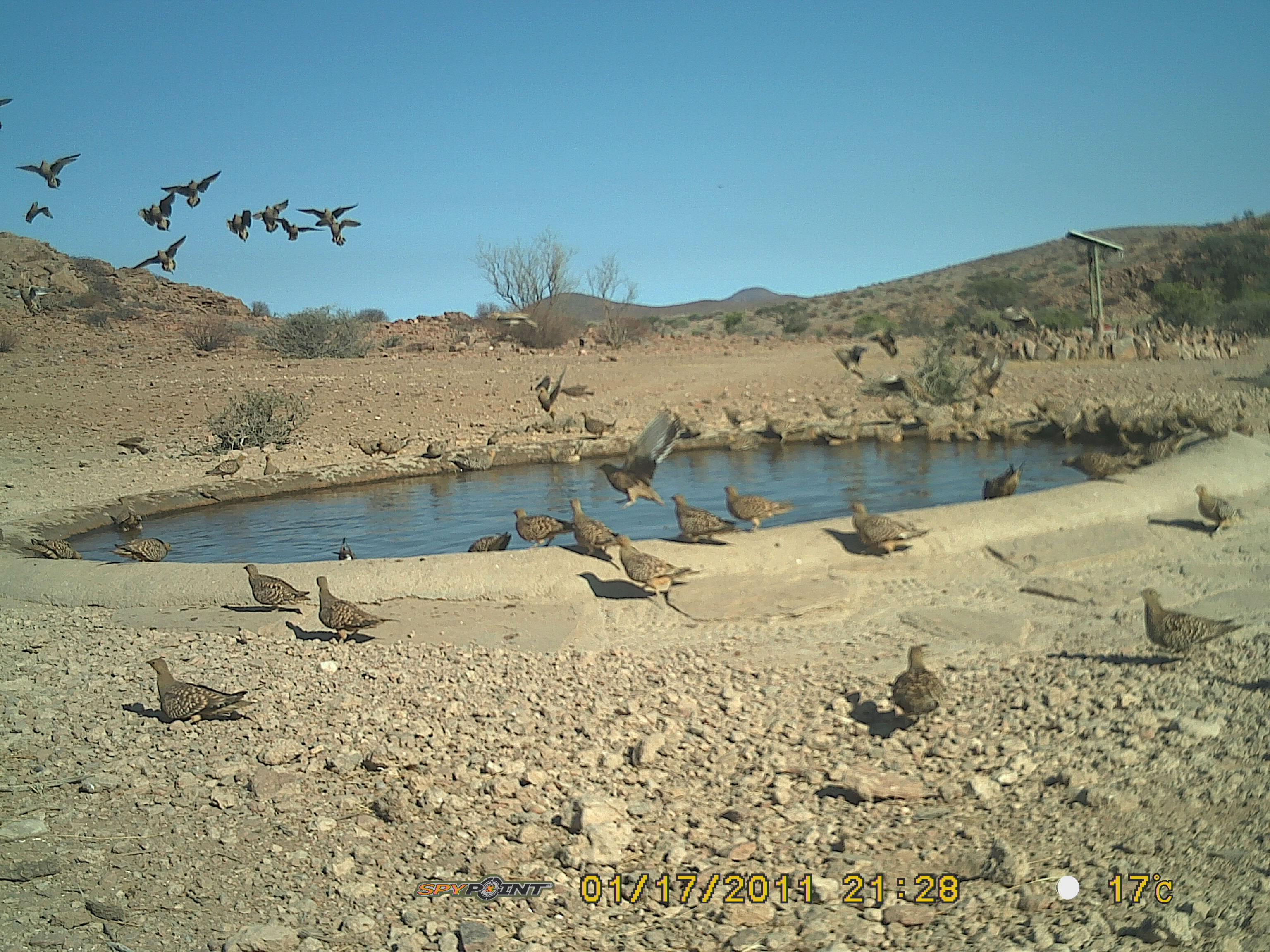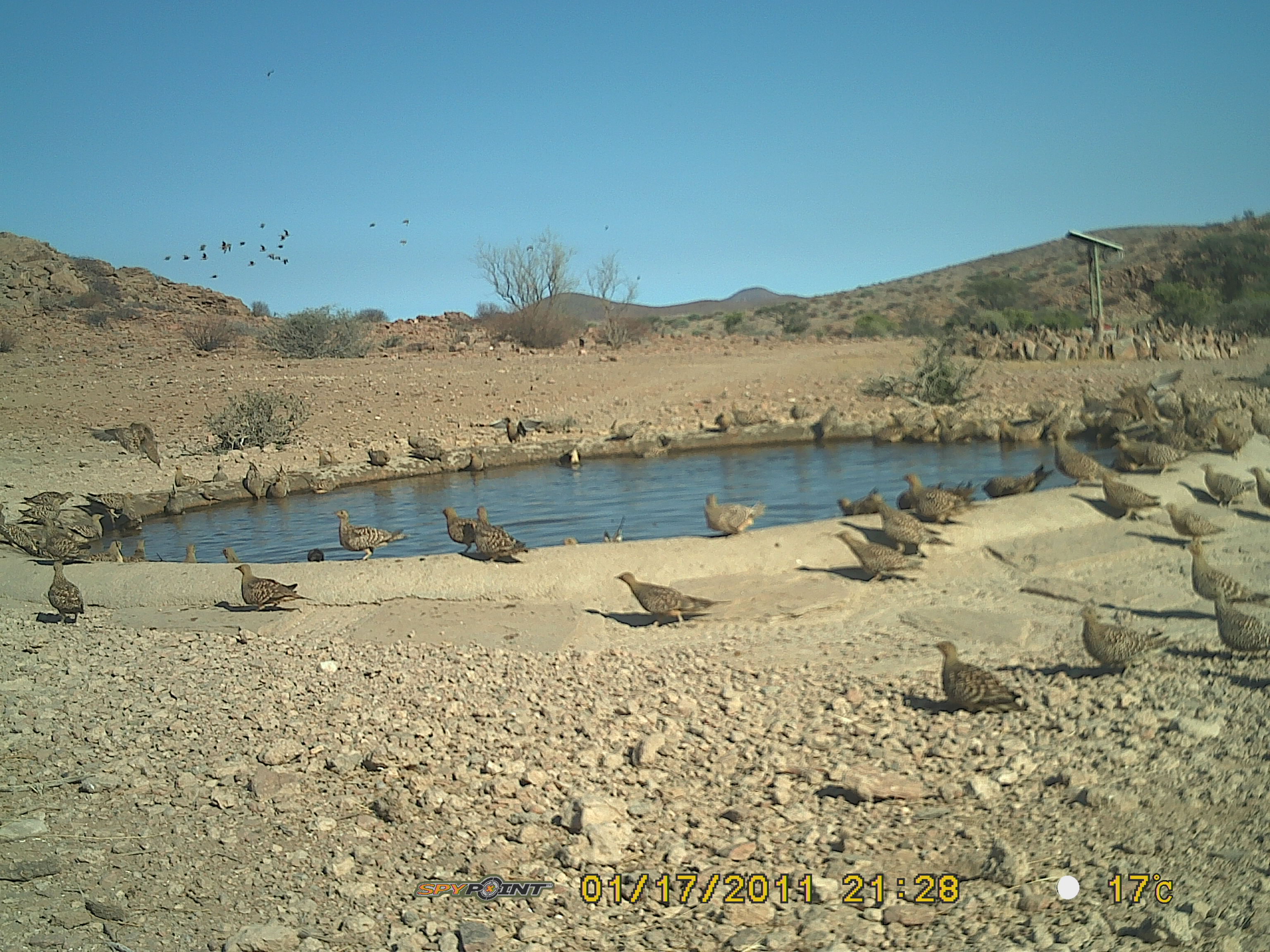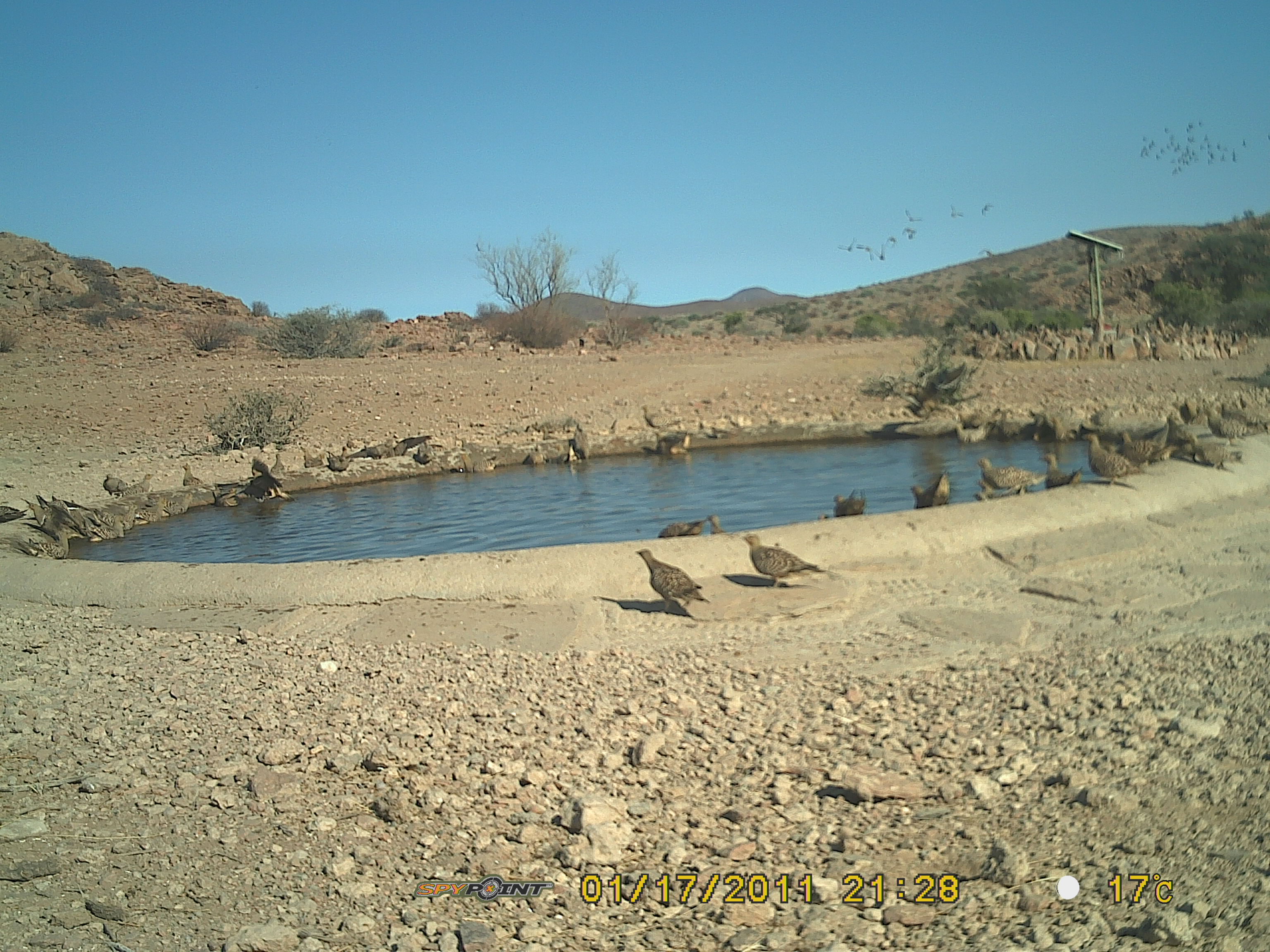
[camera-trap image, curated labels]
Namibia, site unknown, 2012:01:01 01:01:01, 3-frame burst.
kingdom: Animalia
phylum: Chordata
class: Aves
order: Pterocliformes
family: Pteroclidae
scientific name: Pteroclidae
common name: sandgrouse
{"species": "Pteroclidae (sandgrouse)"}